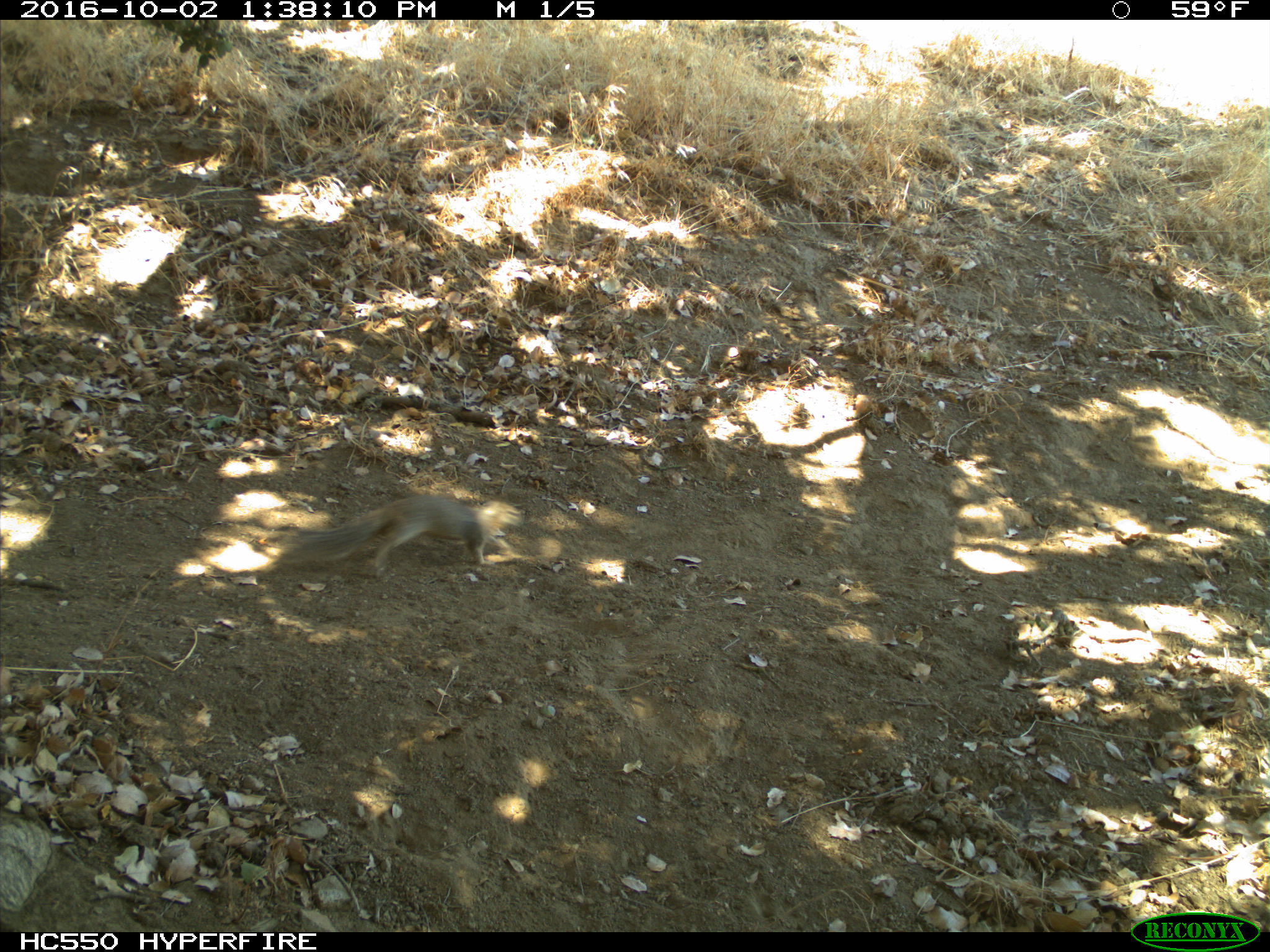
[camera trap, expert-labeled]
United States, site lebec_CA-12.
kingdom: Animalia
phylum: Chordata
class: Mammalia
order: Rodentia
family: Sciuridae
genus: Otospermophilus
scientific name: Otospermophilus beecheyi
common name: california ground squirrel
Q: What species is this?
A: Otospermophilus beecheyi (california ground squirrel).